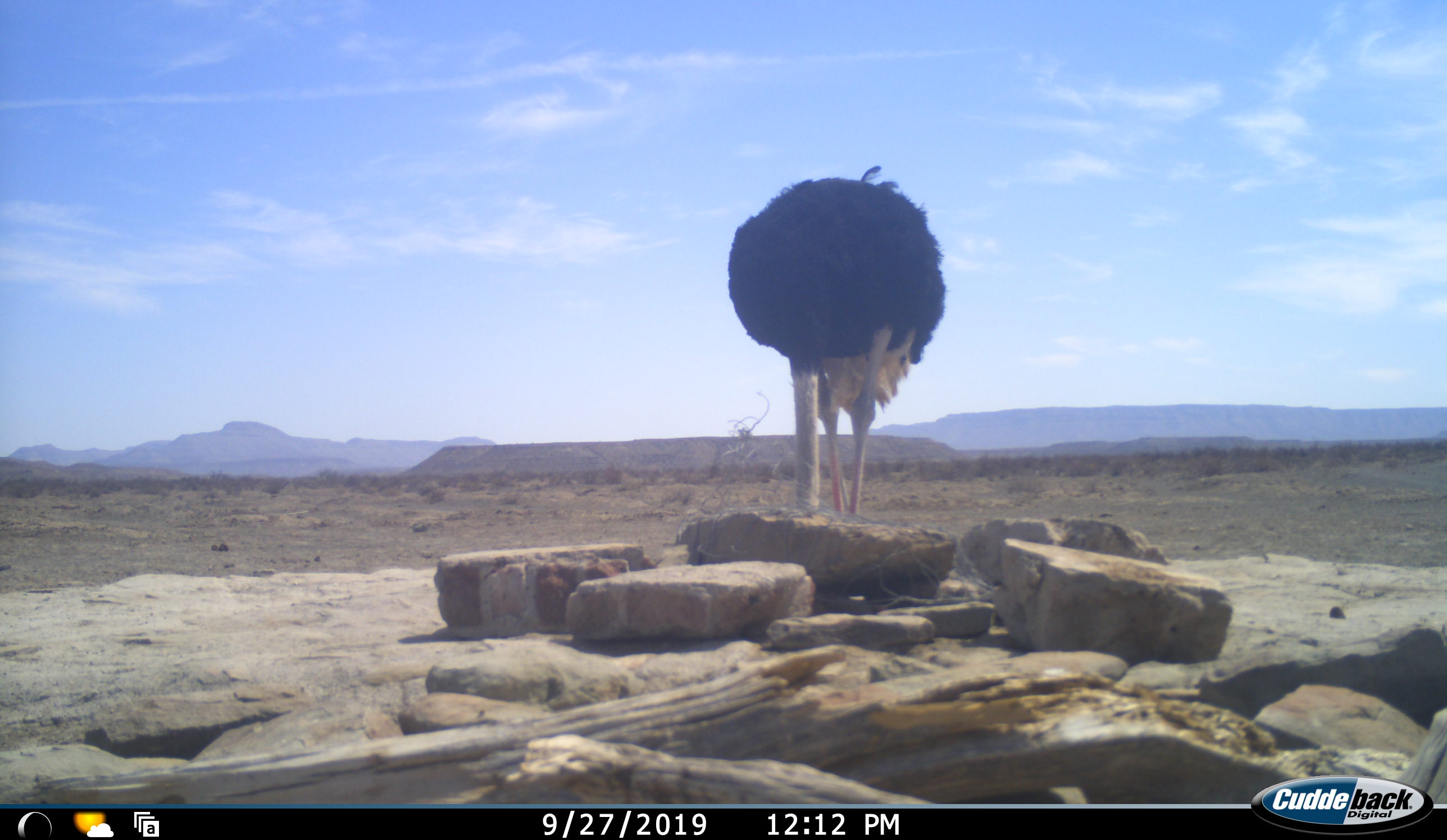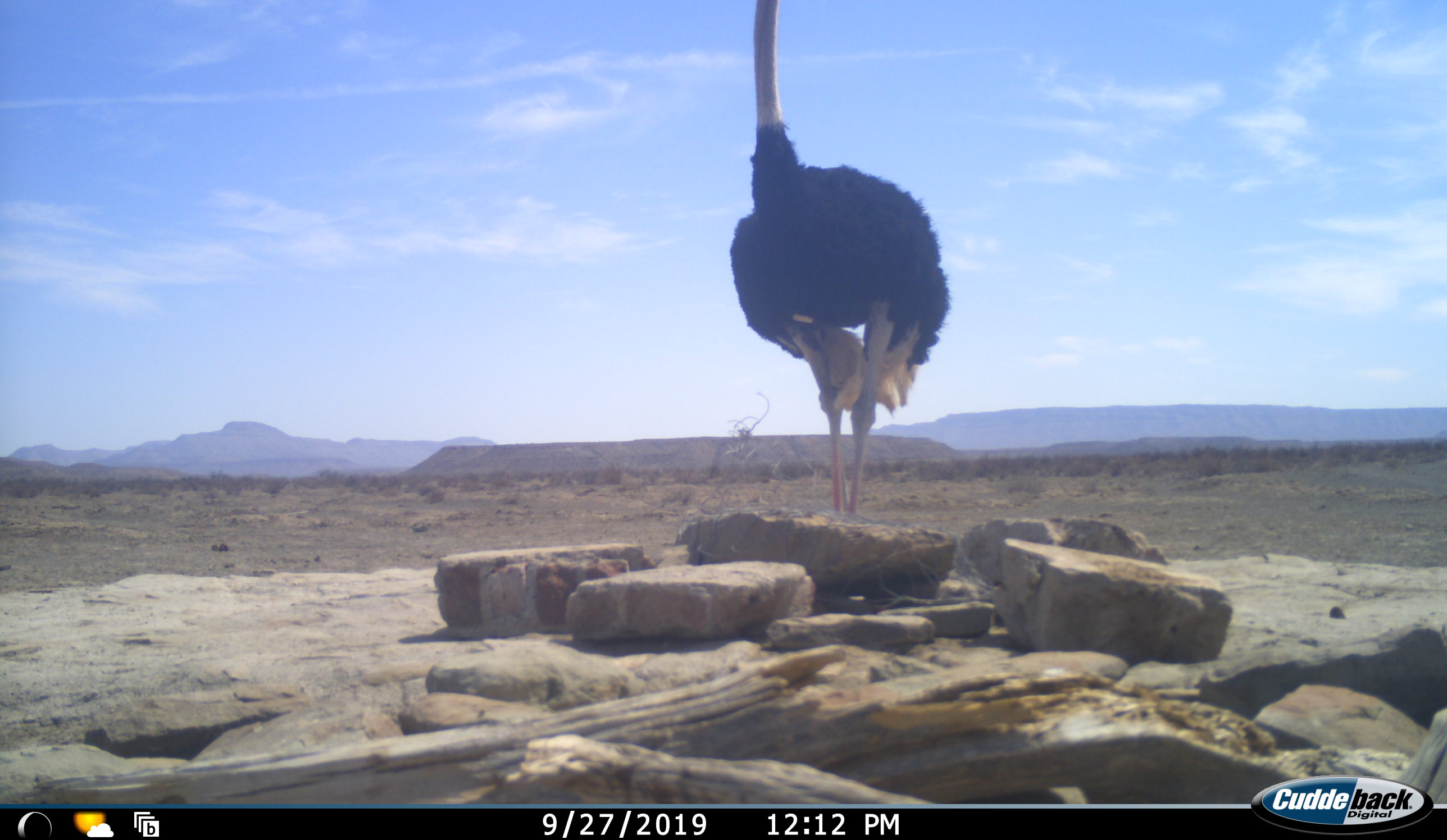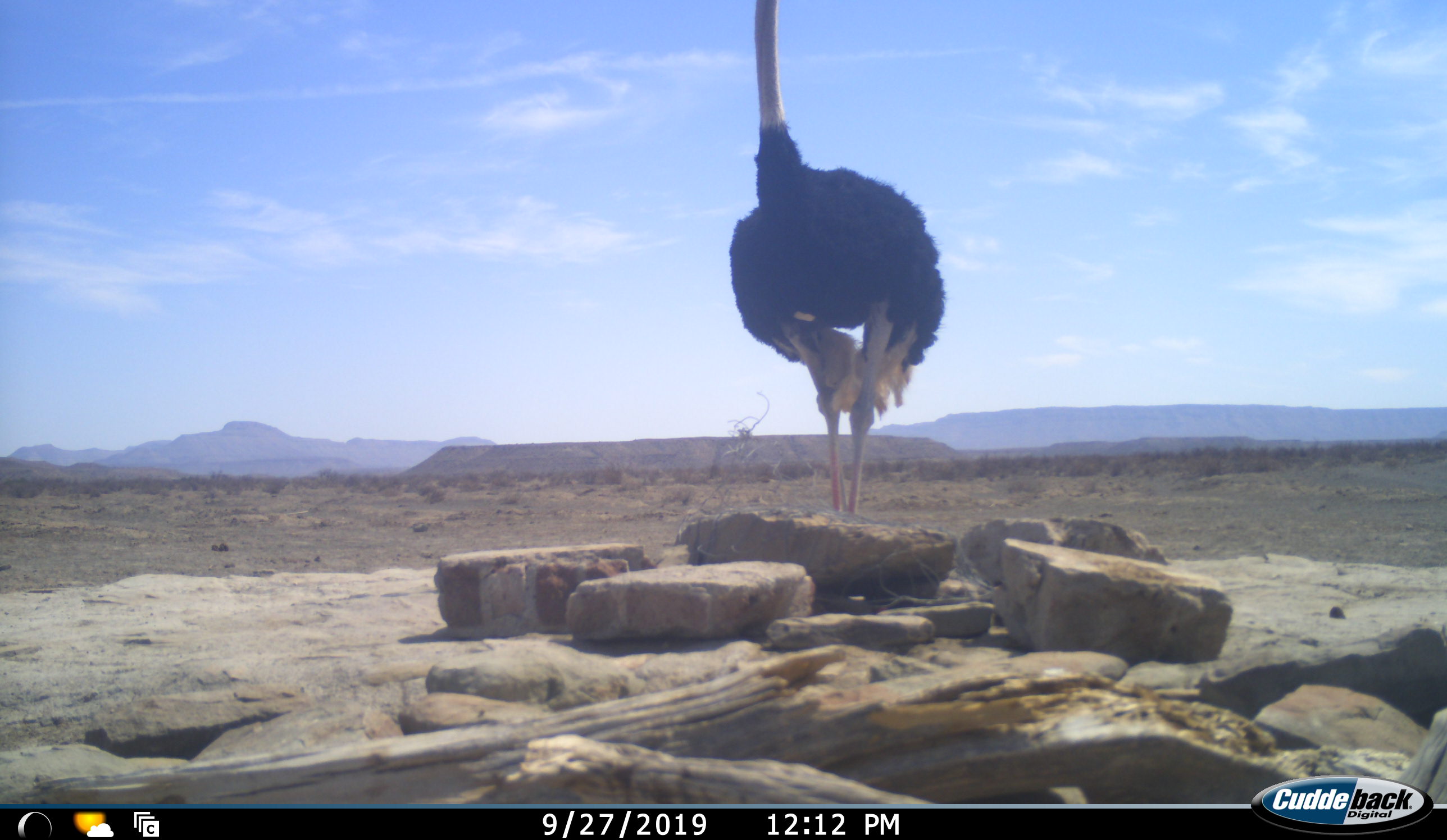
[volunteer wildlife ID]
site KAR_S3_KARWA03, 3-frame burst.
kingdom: Animalia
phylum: Chordata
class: Aves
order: Struthioniformes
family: Struthionidae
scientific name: Struthionidae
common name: ostrich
Ostrich (Struthionidae), count 1. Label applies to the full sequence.